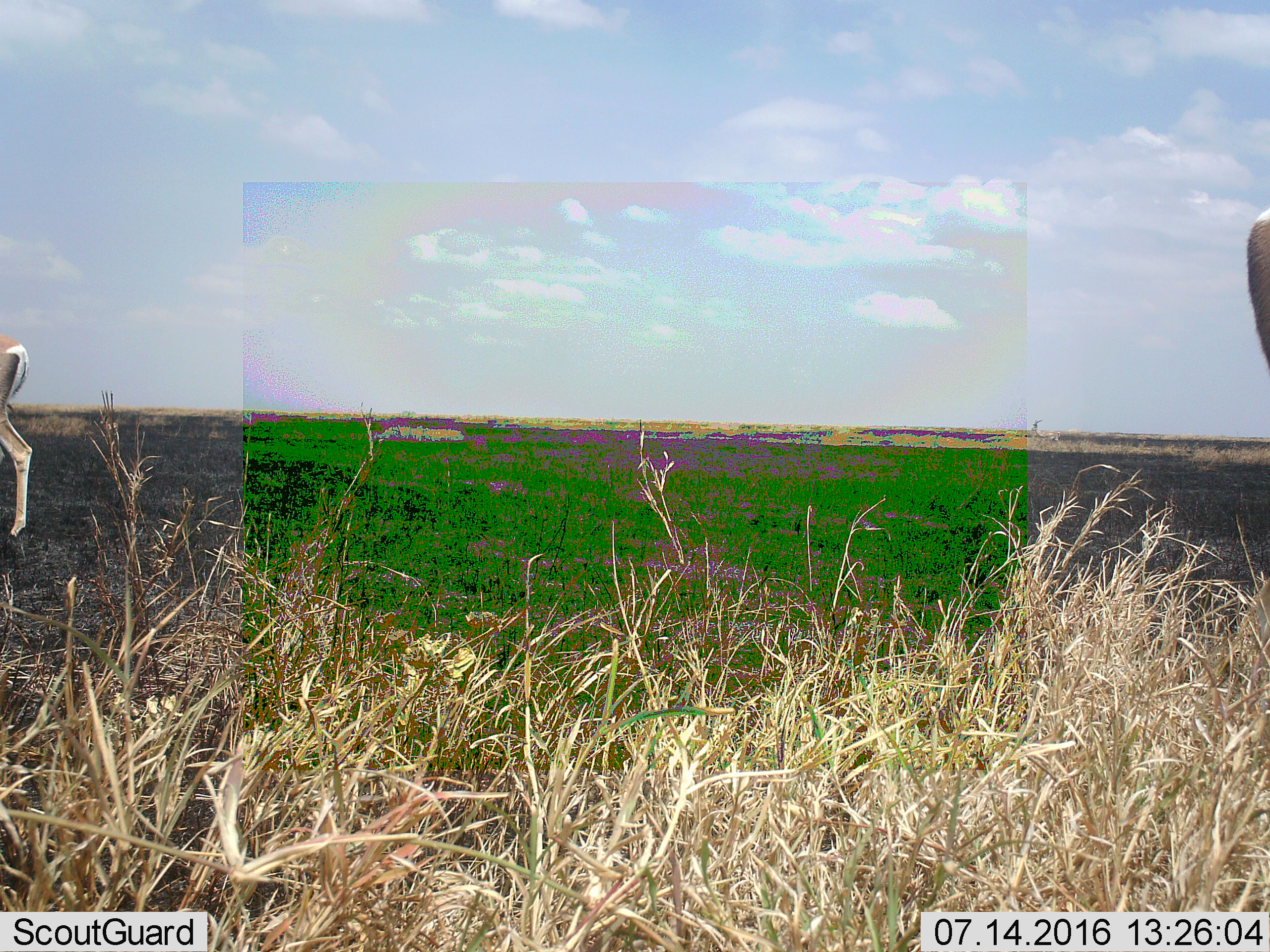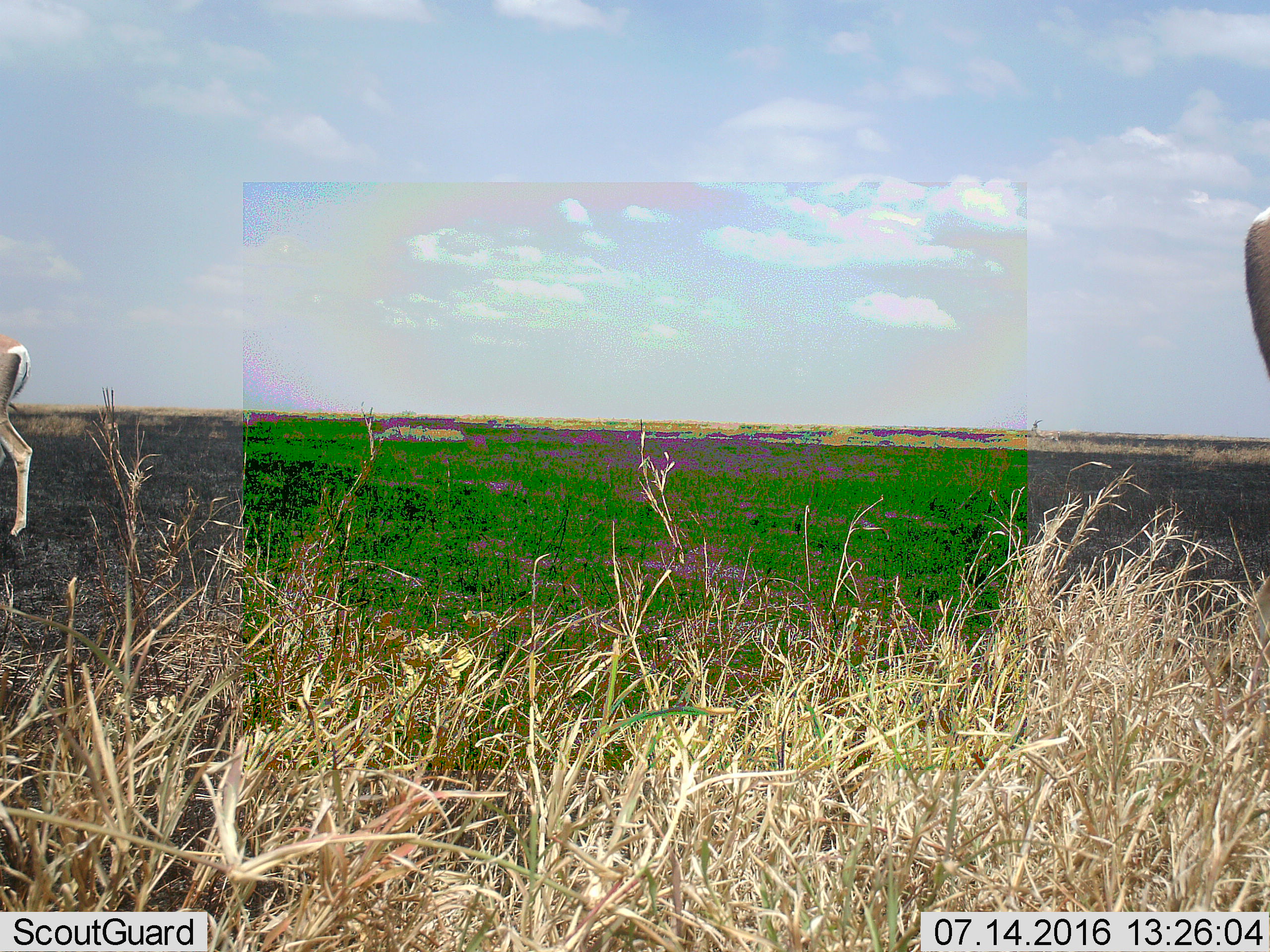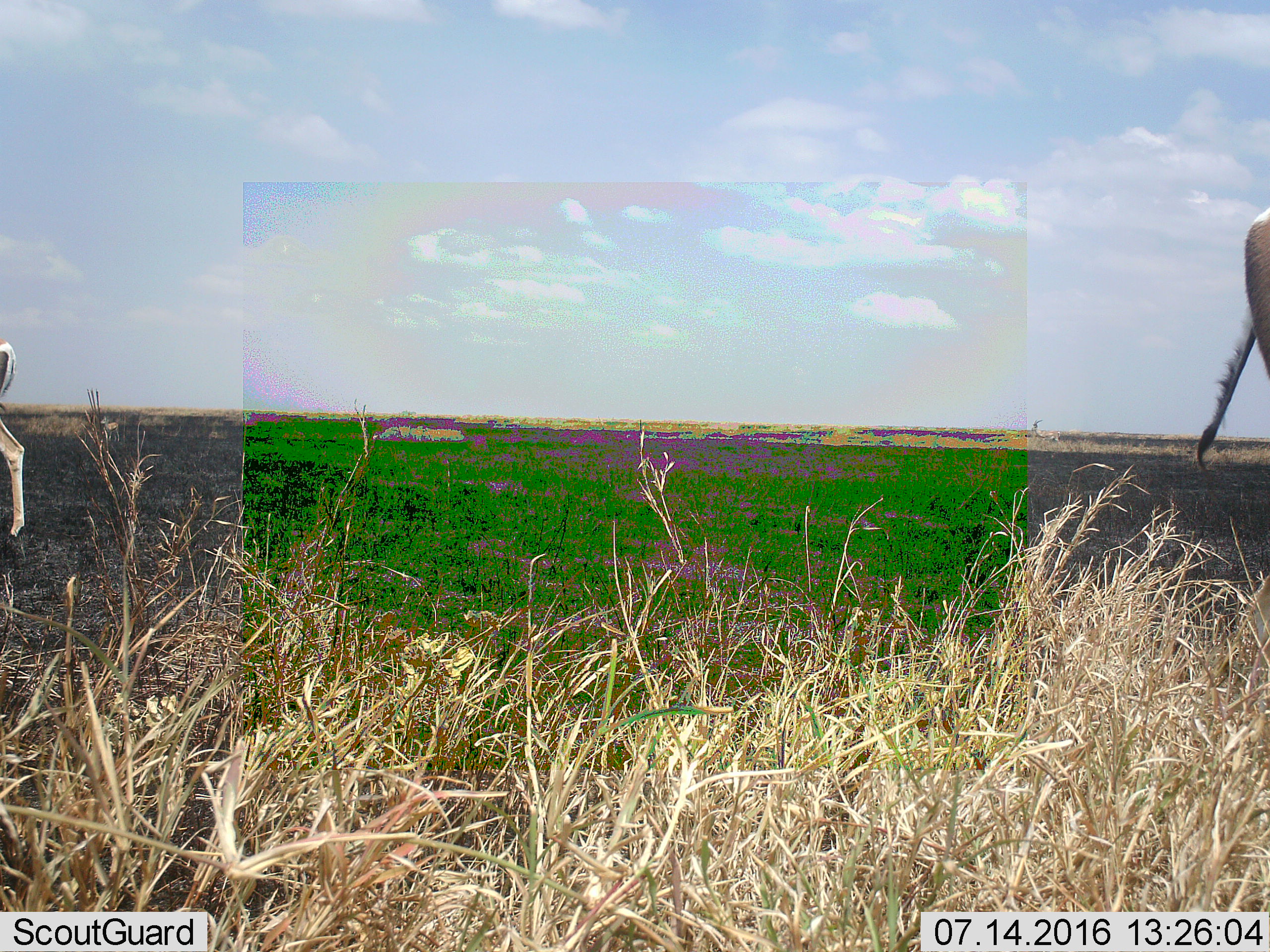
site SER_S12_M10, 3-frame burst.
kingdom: Animalia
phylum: Chordata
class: Mammalia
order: Artiodactyla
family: Bovidae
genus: Nanger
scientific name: Nanger granti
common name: grant's gazelle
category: gazellegrants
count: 3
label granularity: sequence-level